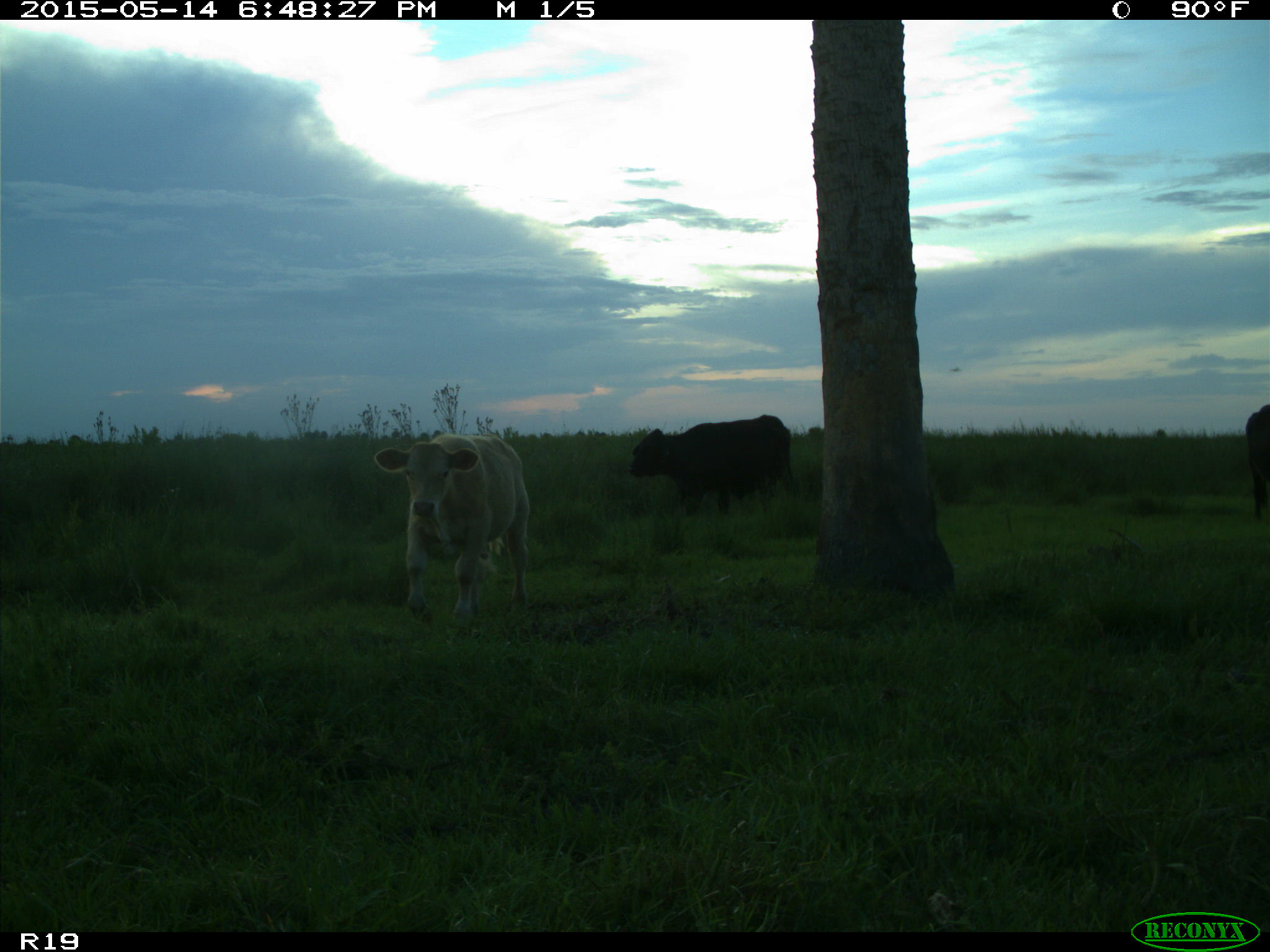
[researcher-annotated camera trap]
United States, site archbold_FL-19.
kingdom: Animalia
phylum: Chordata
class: Mammalia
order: Artiodactyla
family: Bovidae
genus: Bos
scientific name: Bos taurus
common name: domestic cow